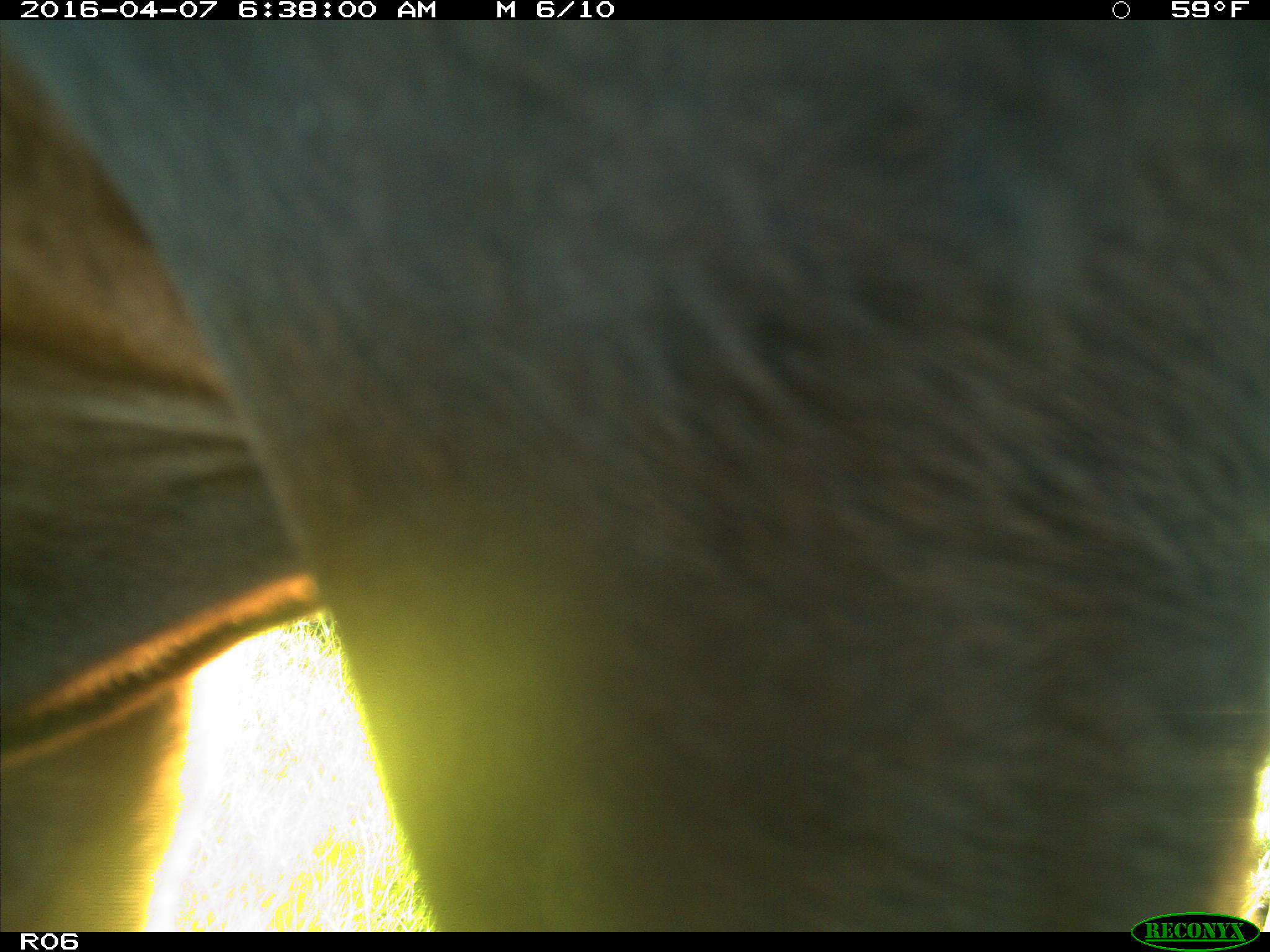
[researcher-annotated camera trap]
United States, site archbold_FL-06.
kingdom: Animalia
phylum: Chordata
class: Mammalia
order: Artiodactyla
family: Bovidae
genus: Bos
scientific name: Bos taurus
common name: domestic cow